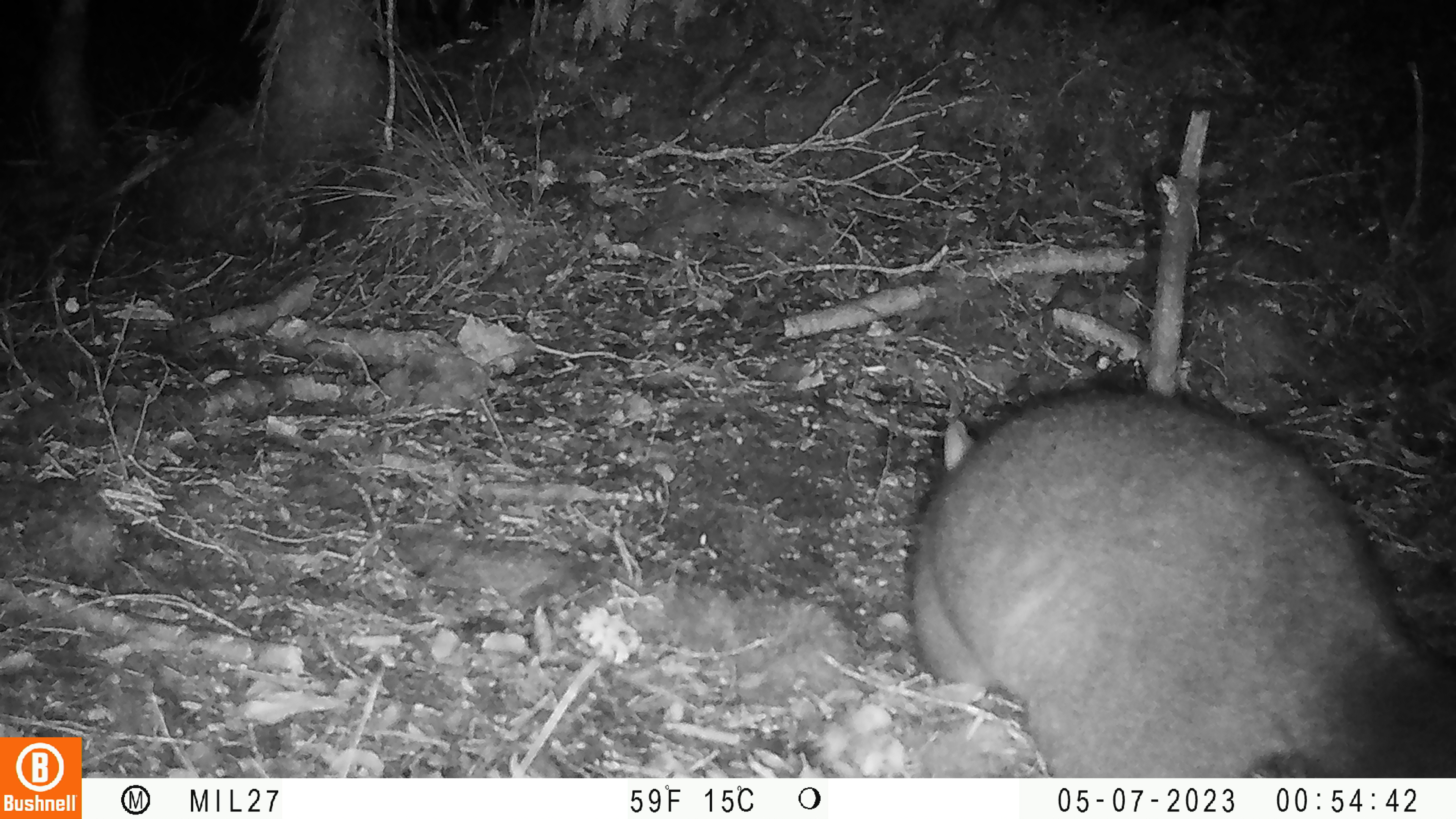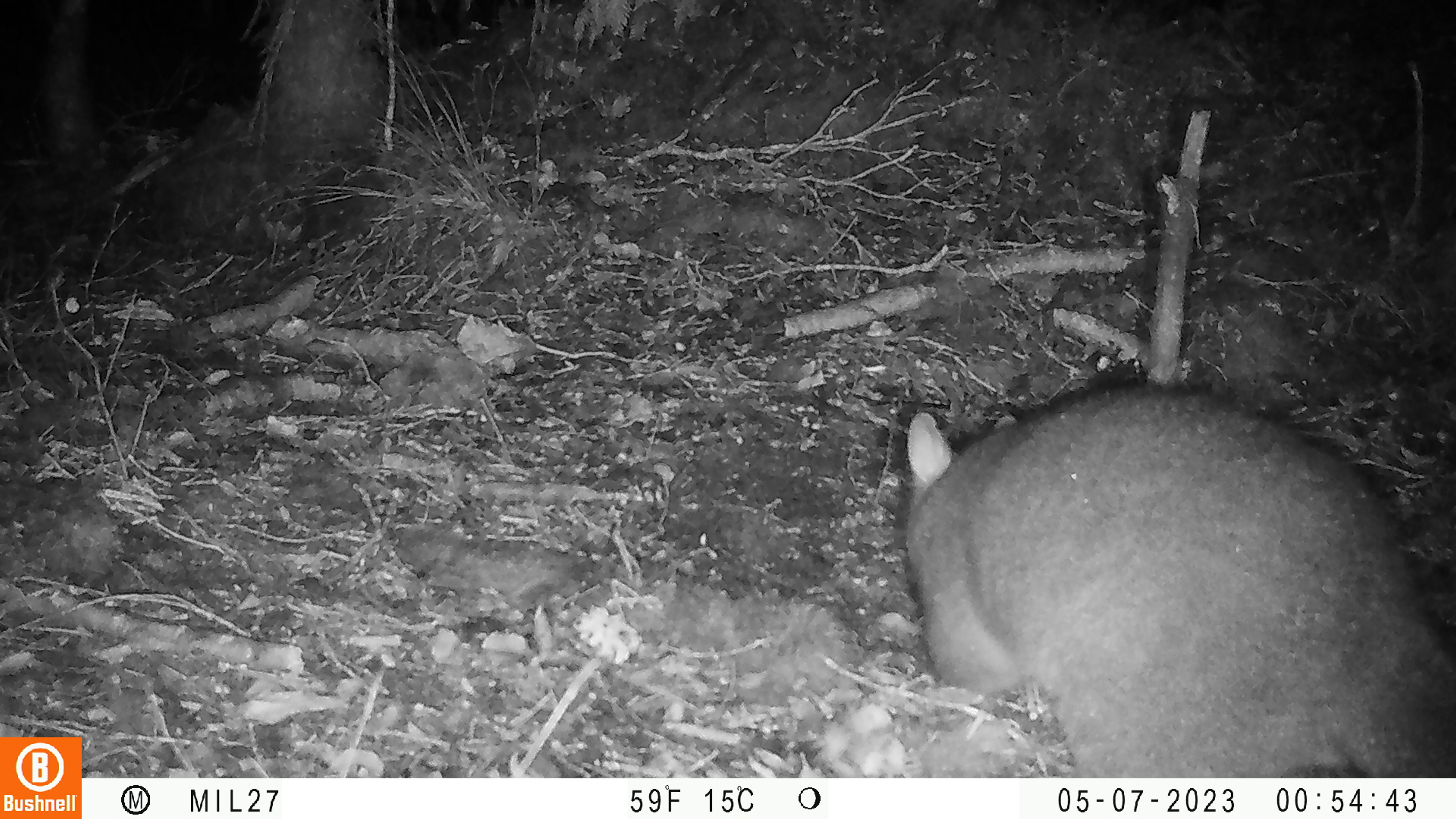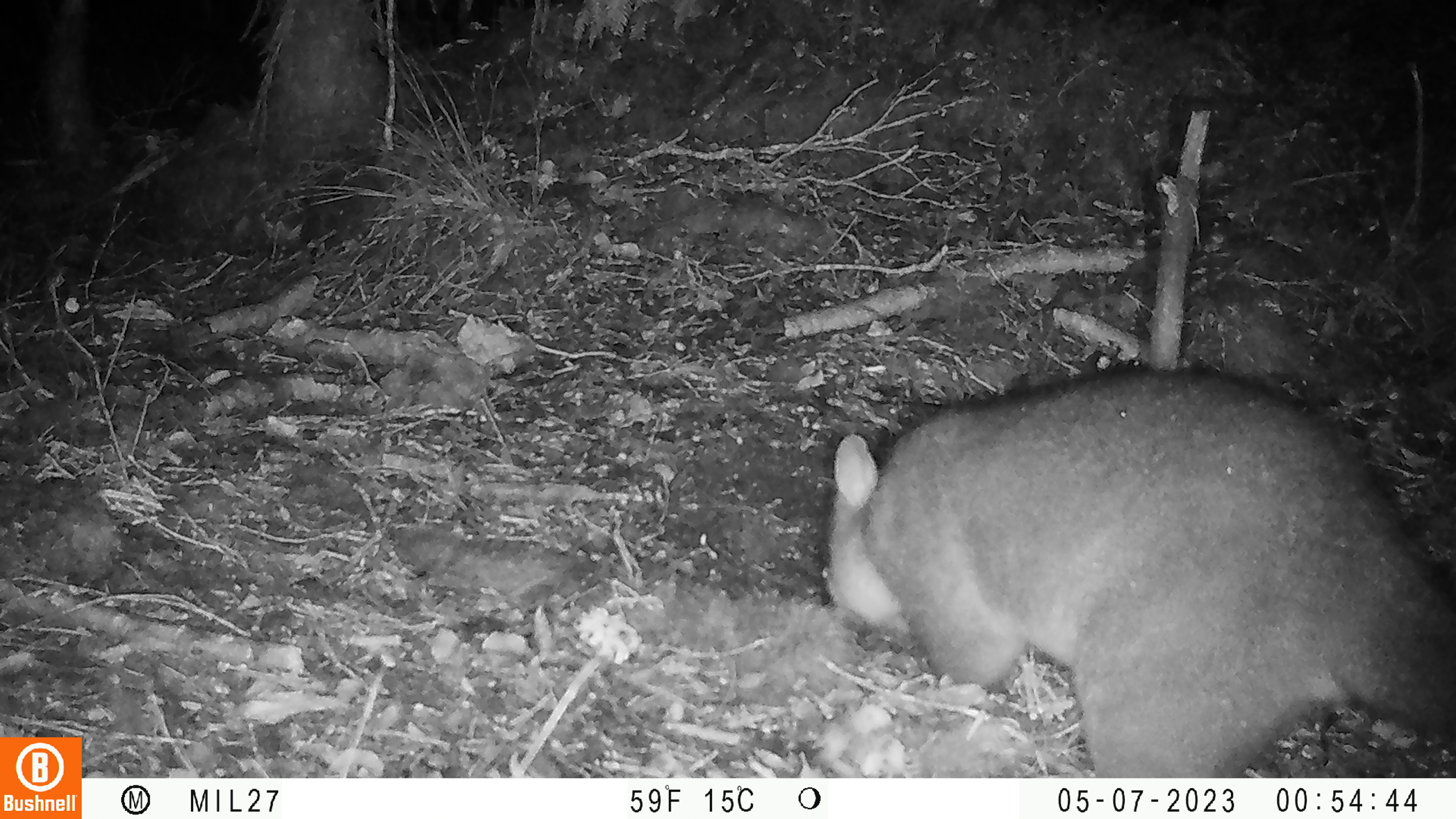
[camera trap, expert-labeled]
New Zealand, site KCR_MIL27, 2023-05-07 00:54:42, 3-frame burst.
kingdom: Animalia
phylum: Chordata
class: Mammalia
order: Diprotodontia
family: Phalangeridae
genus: Trichosurus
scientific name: Trichosurus vulpecula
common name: common brushtail possum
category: possum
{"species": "possum (common brushtail possum) (Trichosurus vulpecula)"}